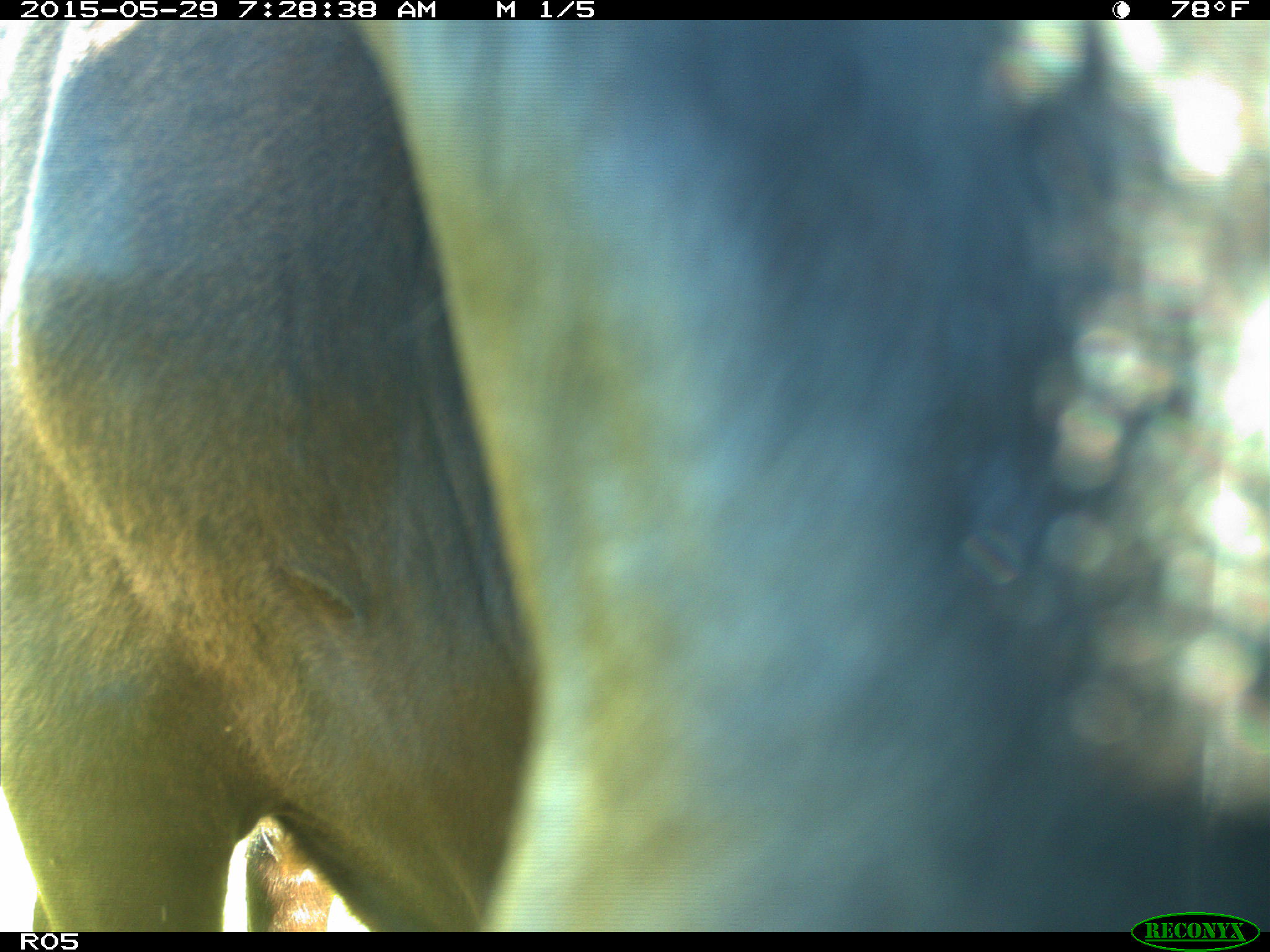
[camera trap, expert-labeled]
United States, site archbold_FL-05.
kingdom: Animalia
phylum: Chordata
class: Mammalia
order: Artiodactyla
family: Bovidae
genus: Bos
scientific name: Bos taurus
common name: domestic cow